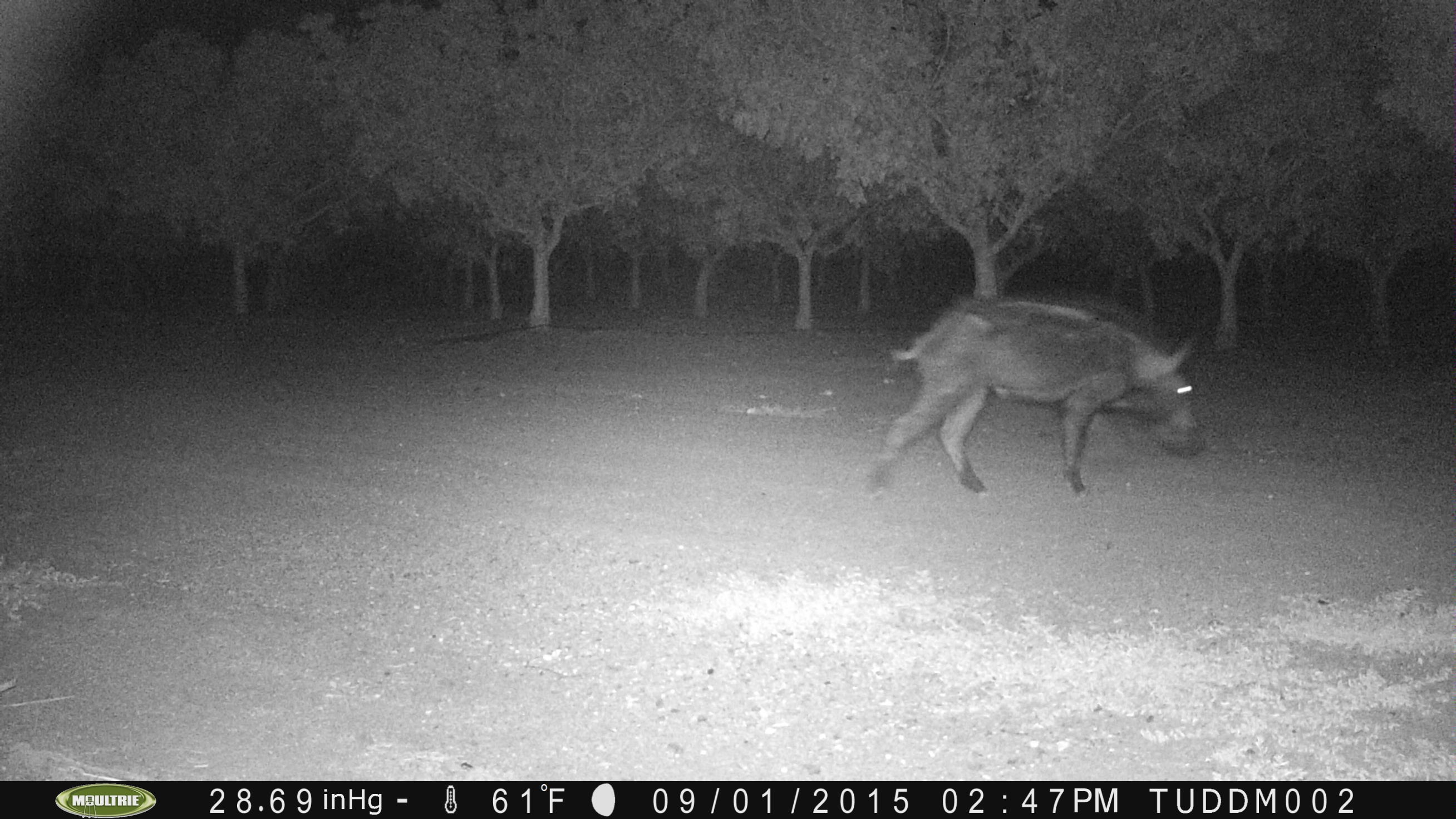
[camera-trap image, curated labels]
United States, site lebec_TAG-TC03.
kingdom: Animalia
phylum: Chordata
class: Mammalia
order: Artiodactyla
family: Suidae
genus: Sus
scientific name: Sus scrofa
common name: wild boar